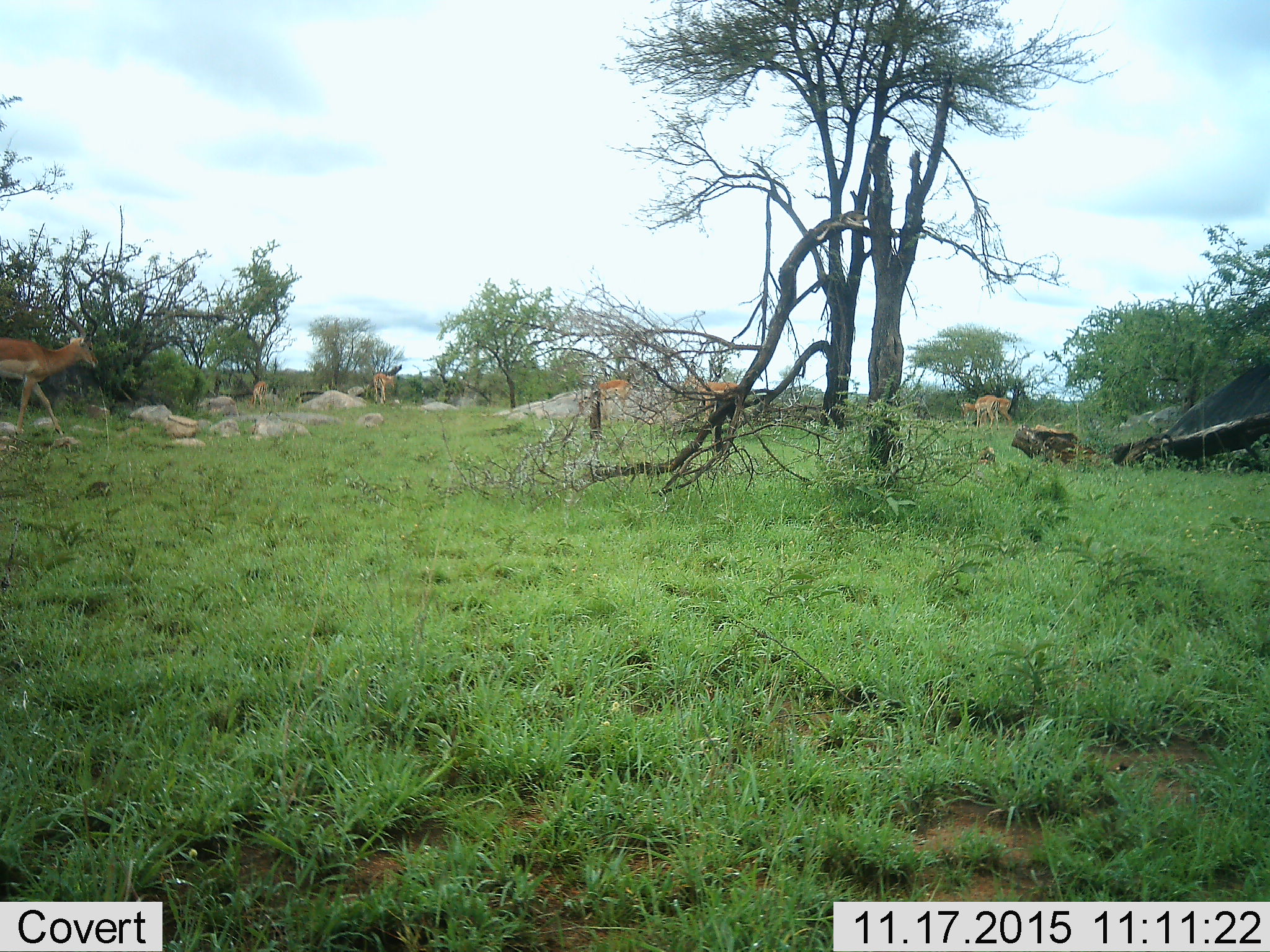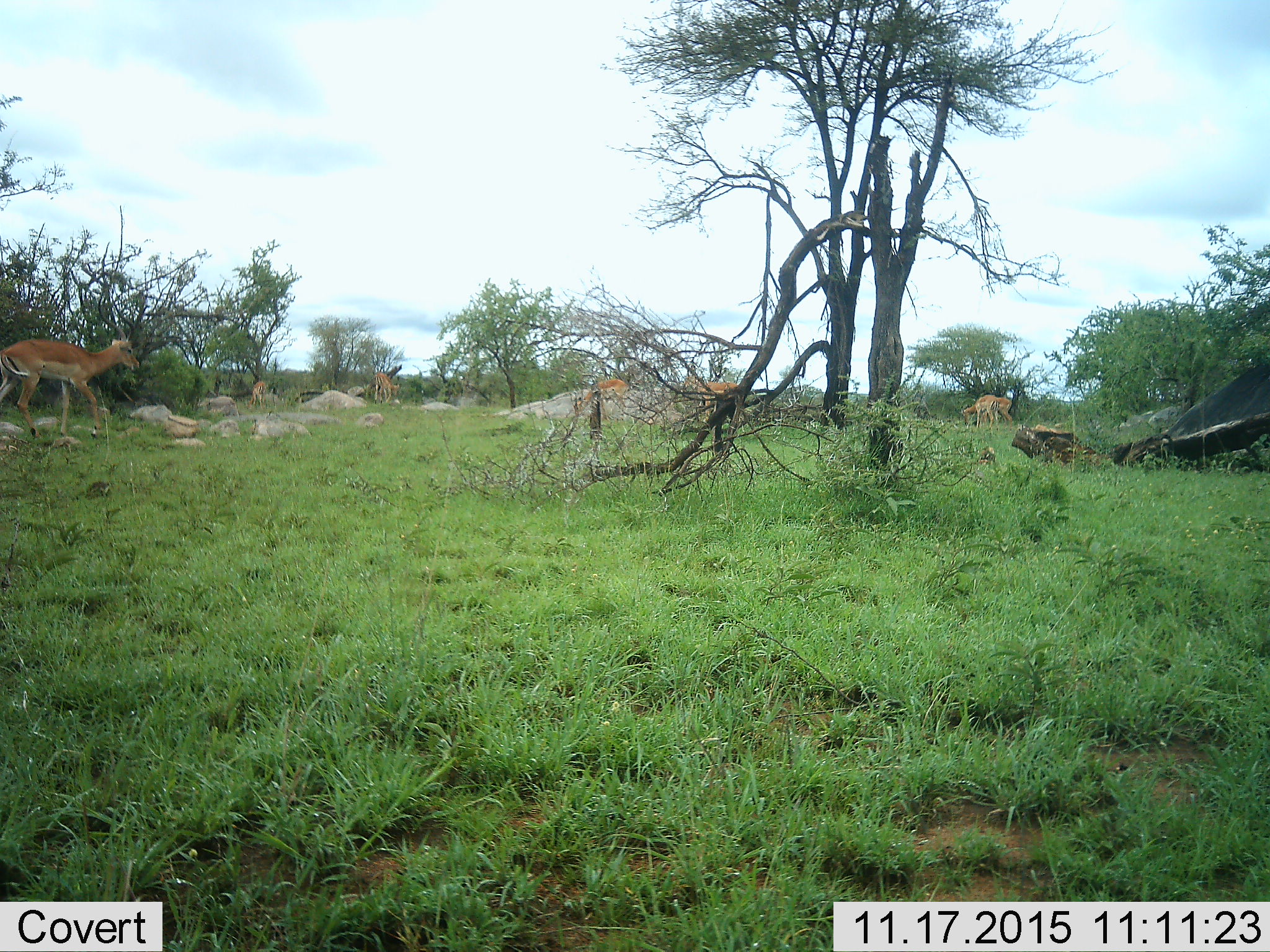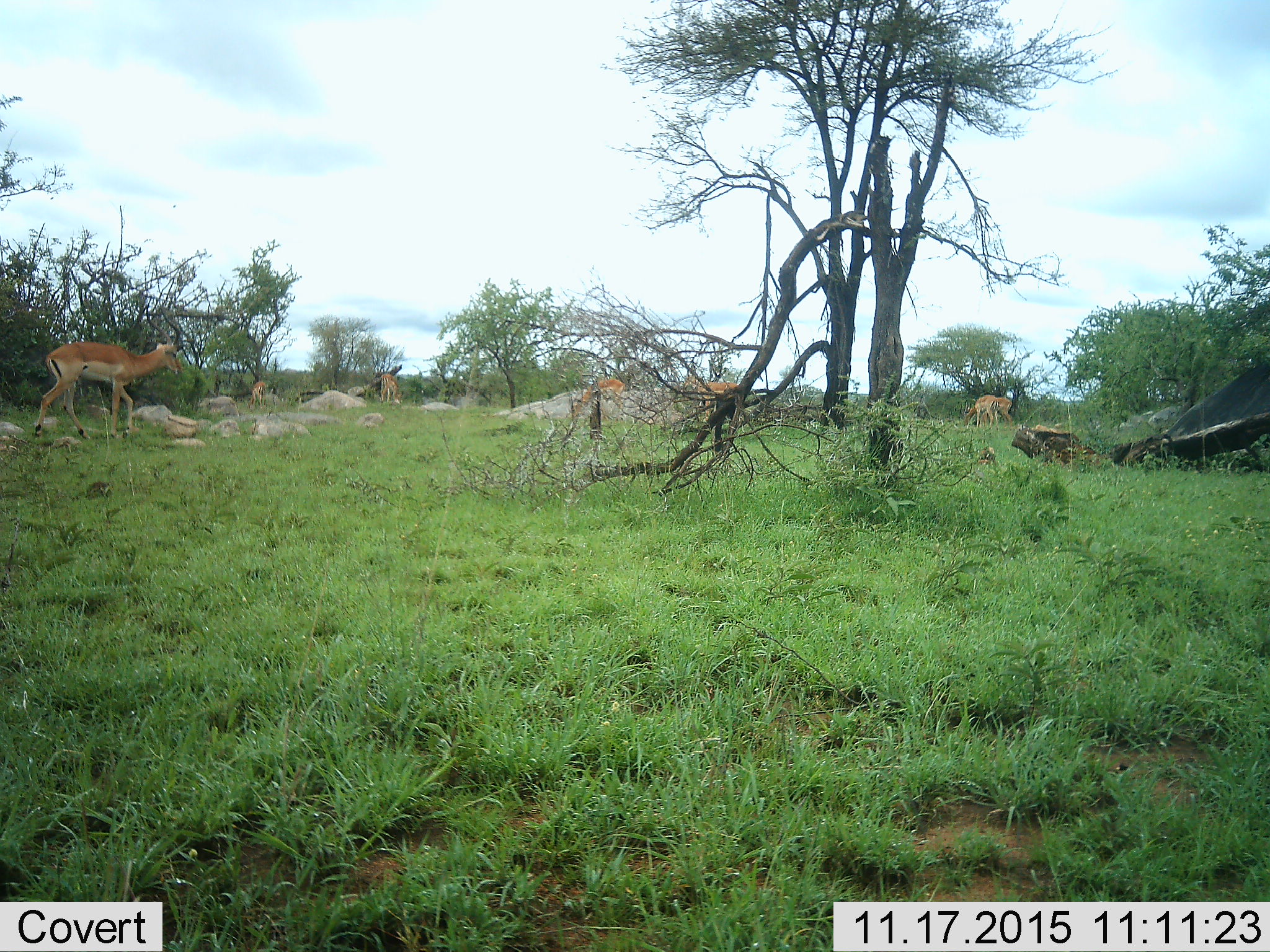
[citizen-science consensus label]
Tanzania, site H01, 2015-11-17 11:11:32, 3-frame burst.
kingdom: Animalia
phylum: Chordata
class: Mammalia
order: Artiodactyla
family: Bovidae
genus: Nanger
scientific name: Nanger granti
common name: grant's gazelle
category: gazellegrants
Gazellegrants (grant's gazelle) (Nanger granti), count 7. Behavior (volunteer vote fractions): standing 100%, resting 0%, moving 50%, interacting 0%. Young present (vote fraction): 17%. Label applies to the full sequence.